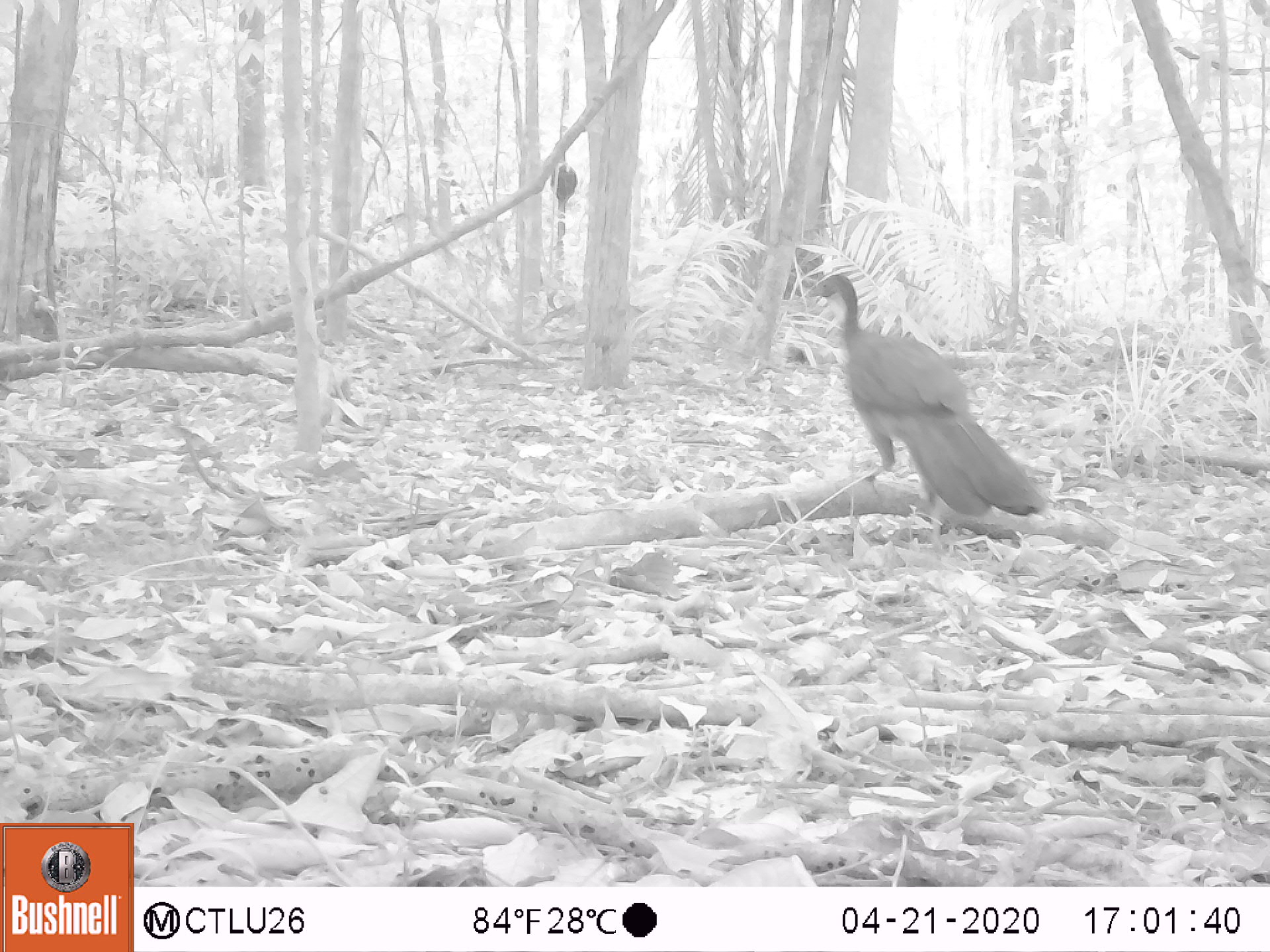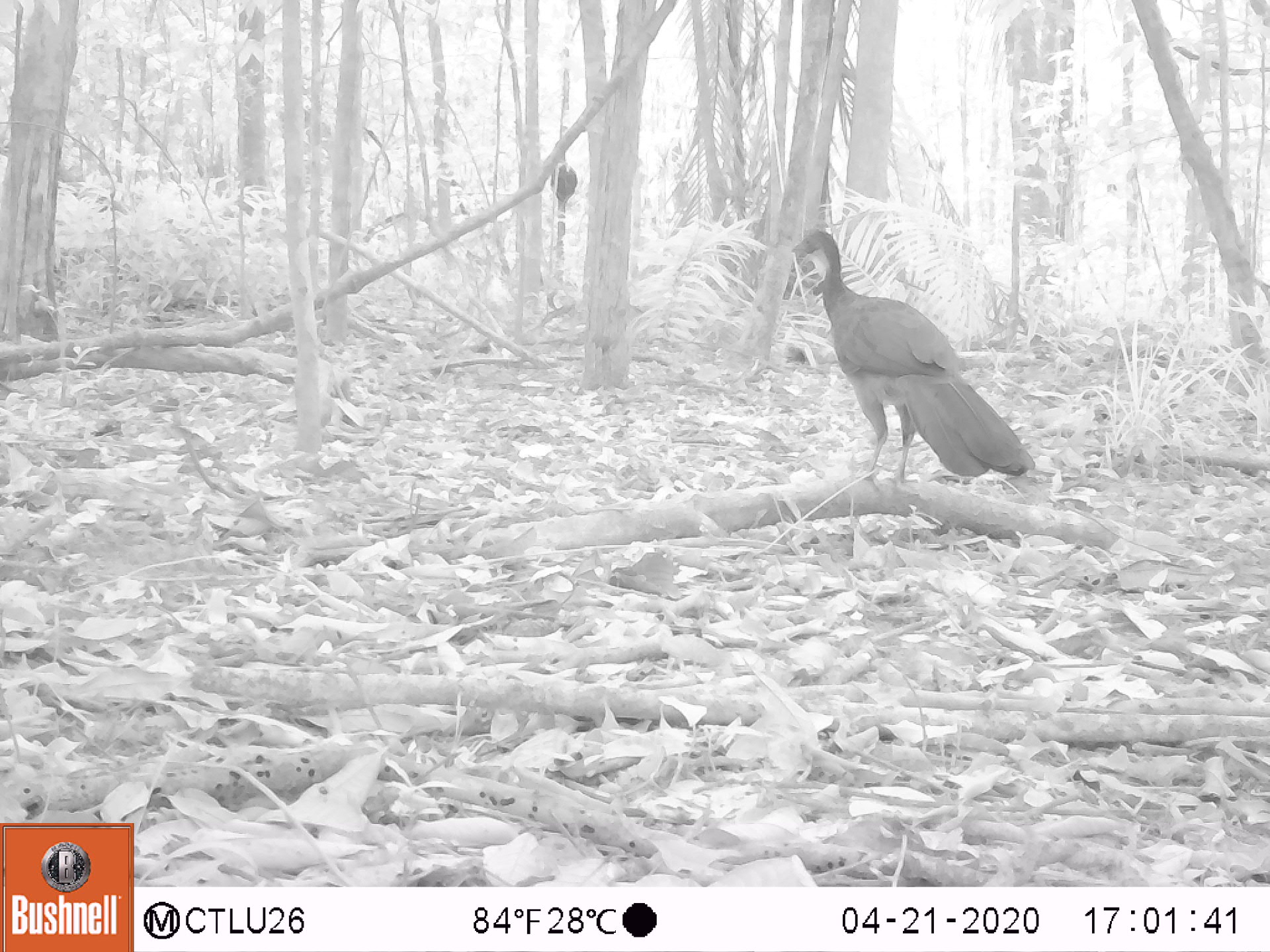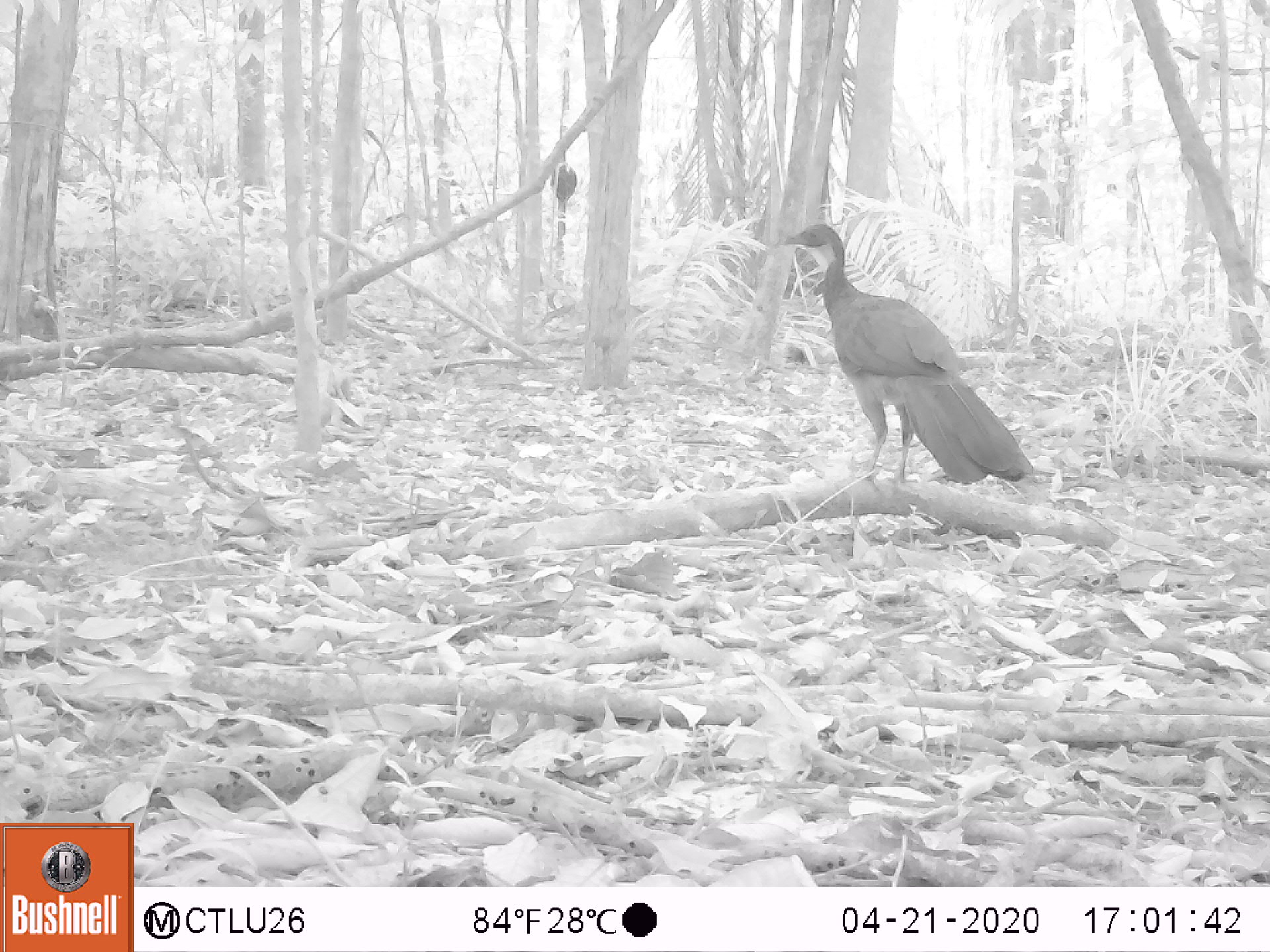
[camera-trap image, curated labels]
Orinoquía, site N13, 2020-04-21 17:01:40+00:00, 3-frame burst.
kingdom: Animalia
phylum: Chordata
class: Aves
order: Galliformes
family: Cracidae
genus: Penelope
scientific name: Penelope jacquacu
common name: spix's guan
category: spixs guan